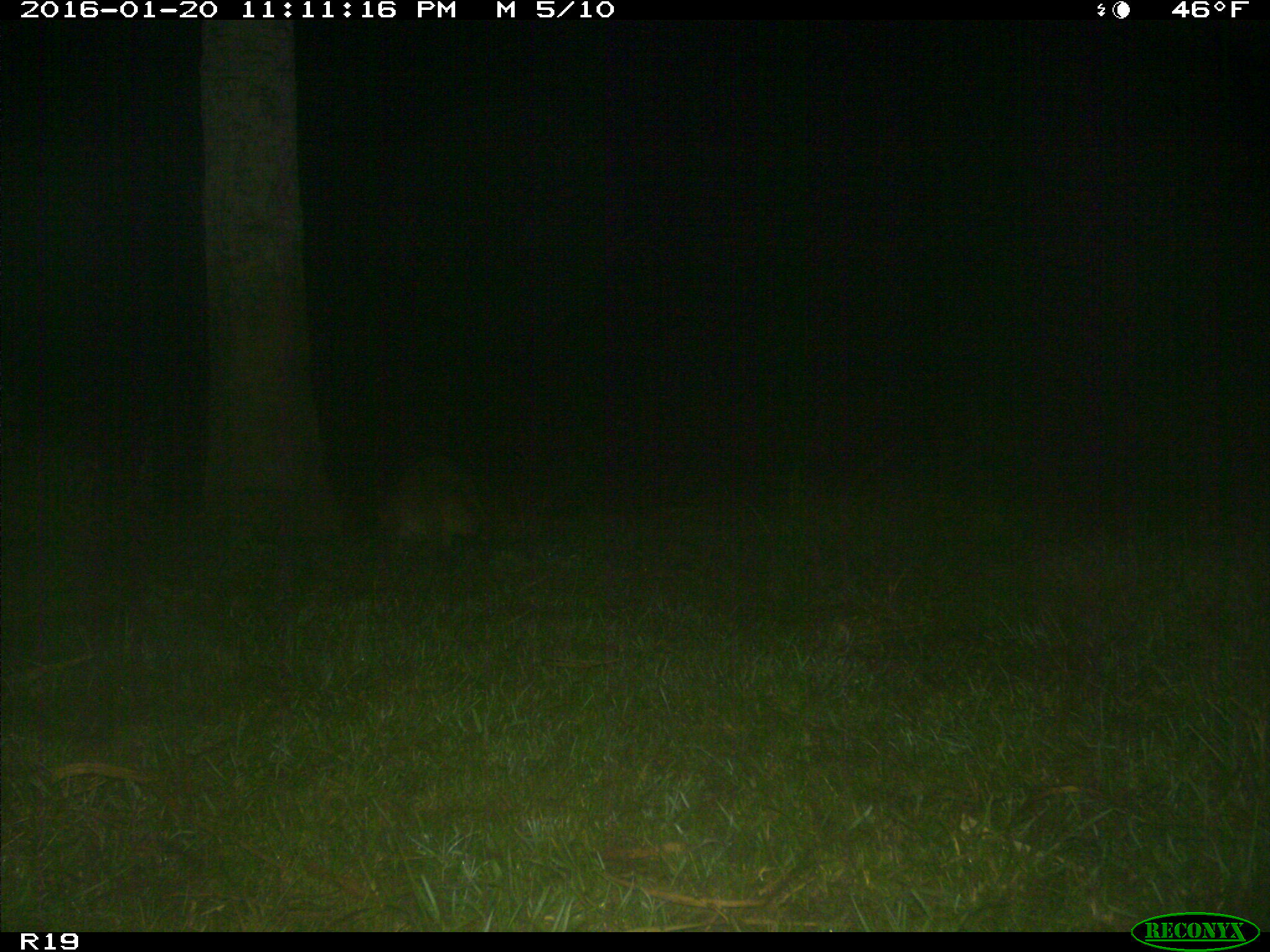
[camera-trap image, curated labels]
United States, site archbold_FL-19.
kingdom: Animalia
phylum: Chordata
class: Mammalia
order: Carnivora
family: Procyonidae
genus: Procyon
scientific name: Procyon lotor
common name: common raccoon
Procyon lotor (common raccoon).